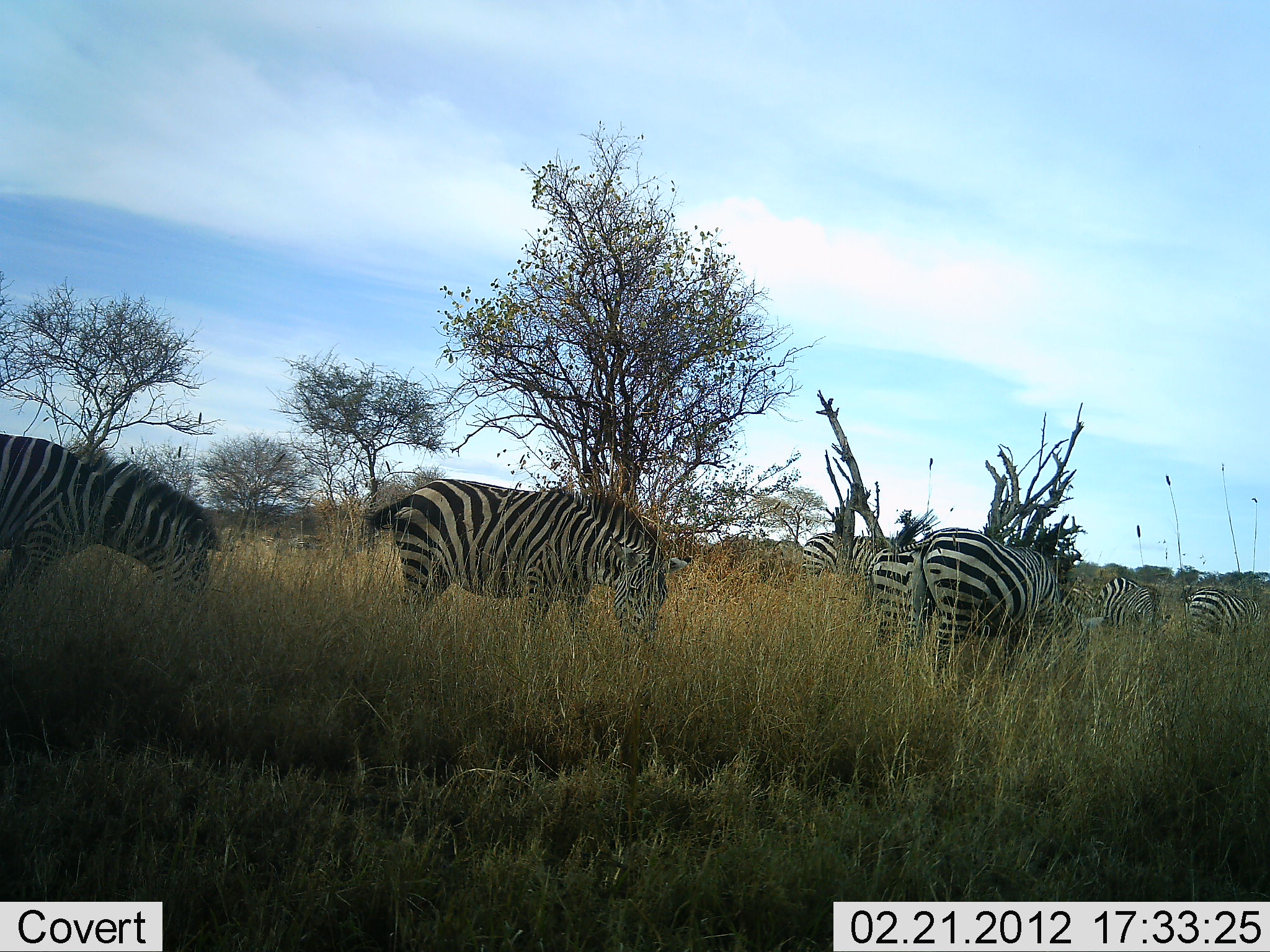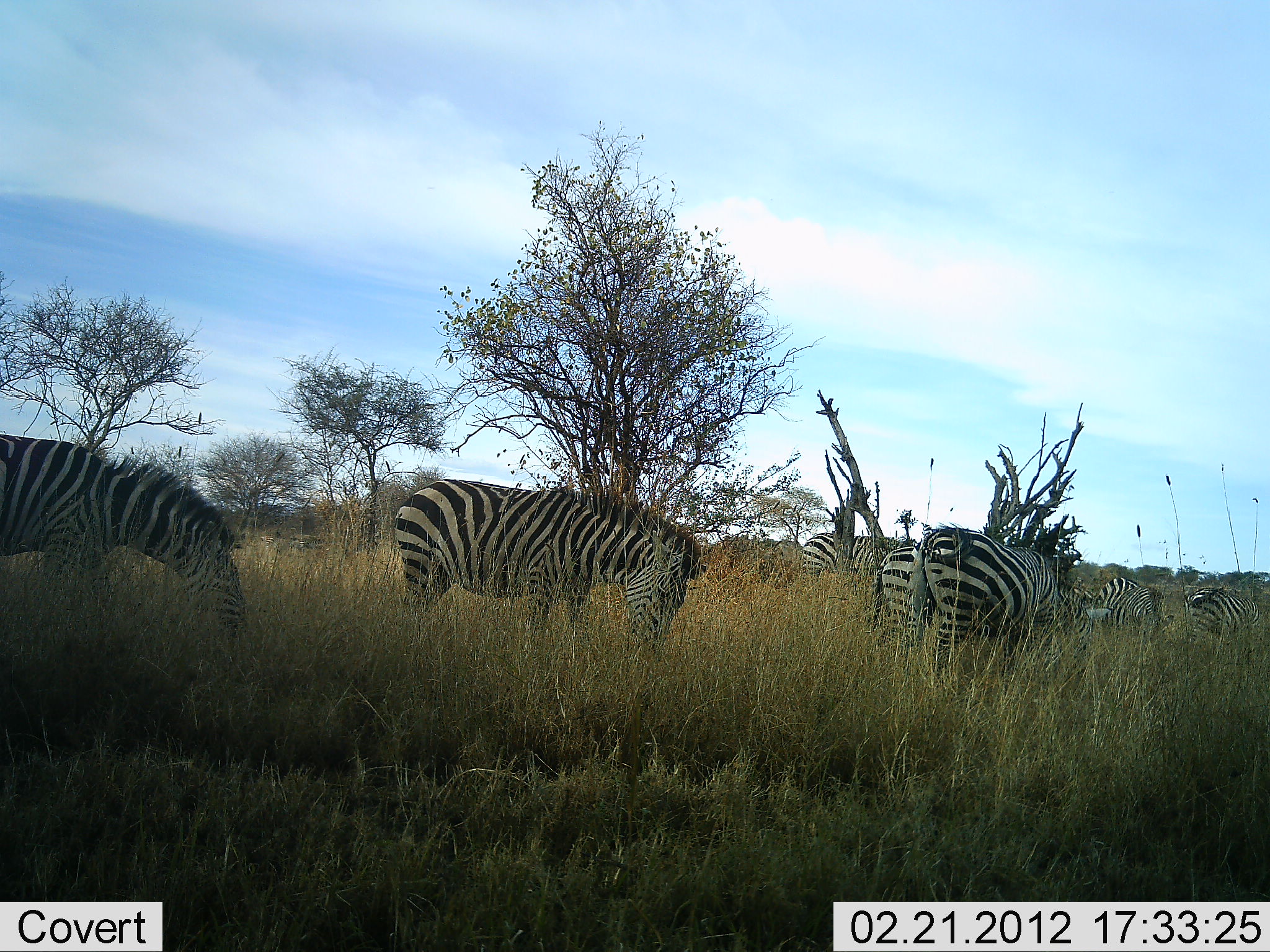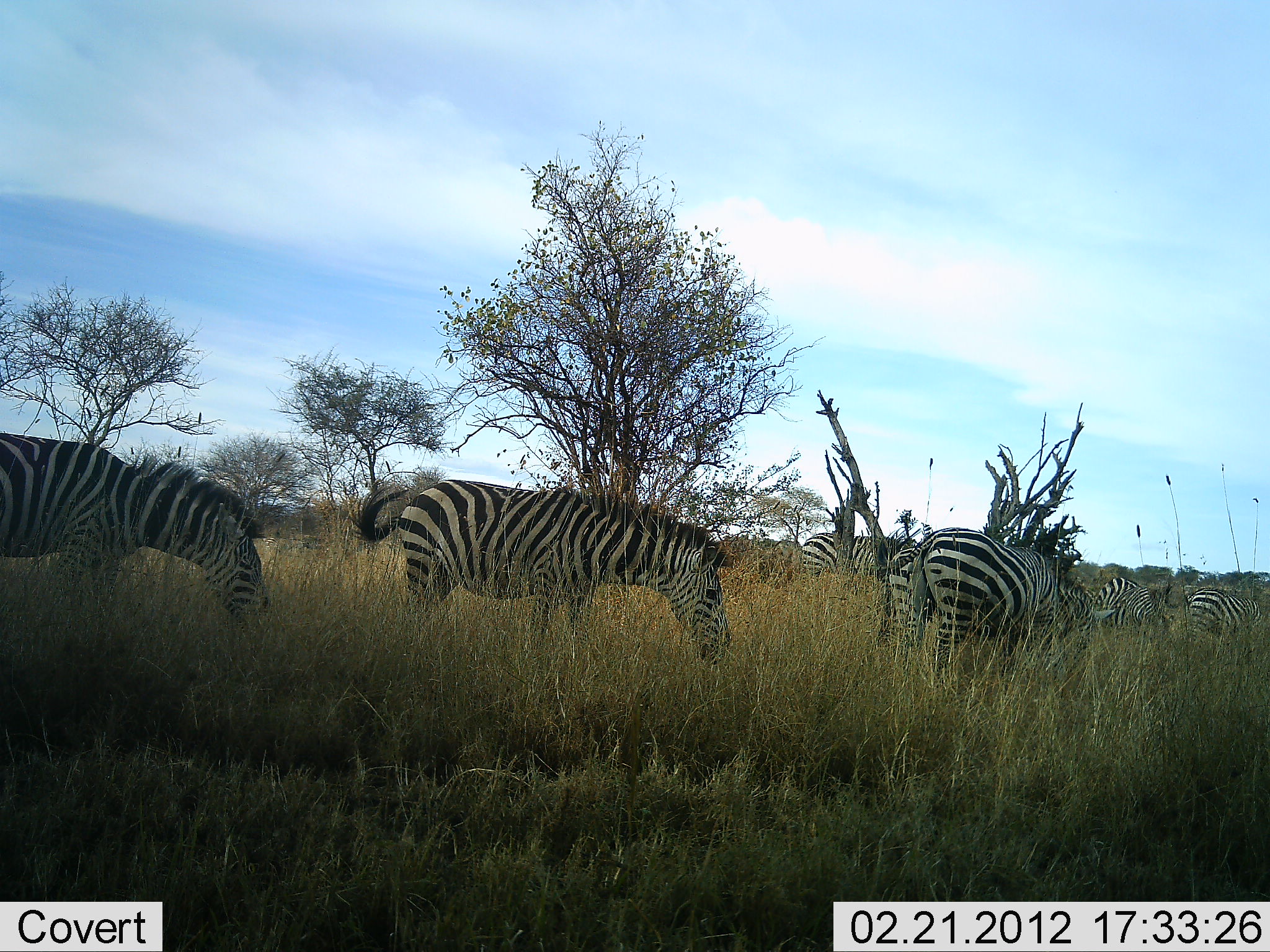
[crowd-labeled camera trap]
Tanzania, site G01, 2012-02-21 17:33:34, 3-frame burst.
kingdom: Animalia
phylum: Chordata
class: Mammalia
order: Perissodactyla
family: Equidae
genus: Equus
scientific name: Equus quagga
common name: plains zebra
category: zebra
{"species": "zebra (plains zebra) (Equus quagga)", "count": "7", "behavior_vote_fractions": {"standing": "33%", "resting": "0%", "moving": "5%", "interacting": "0%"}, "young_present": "0%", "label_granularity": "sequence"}